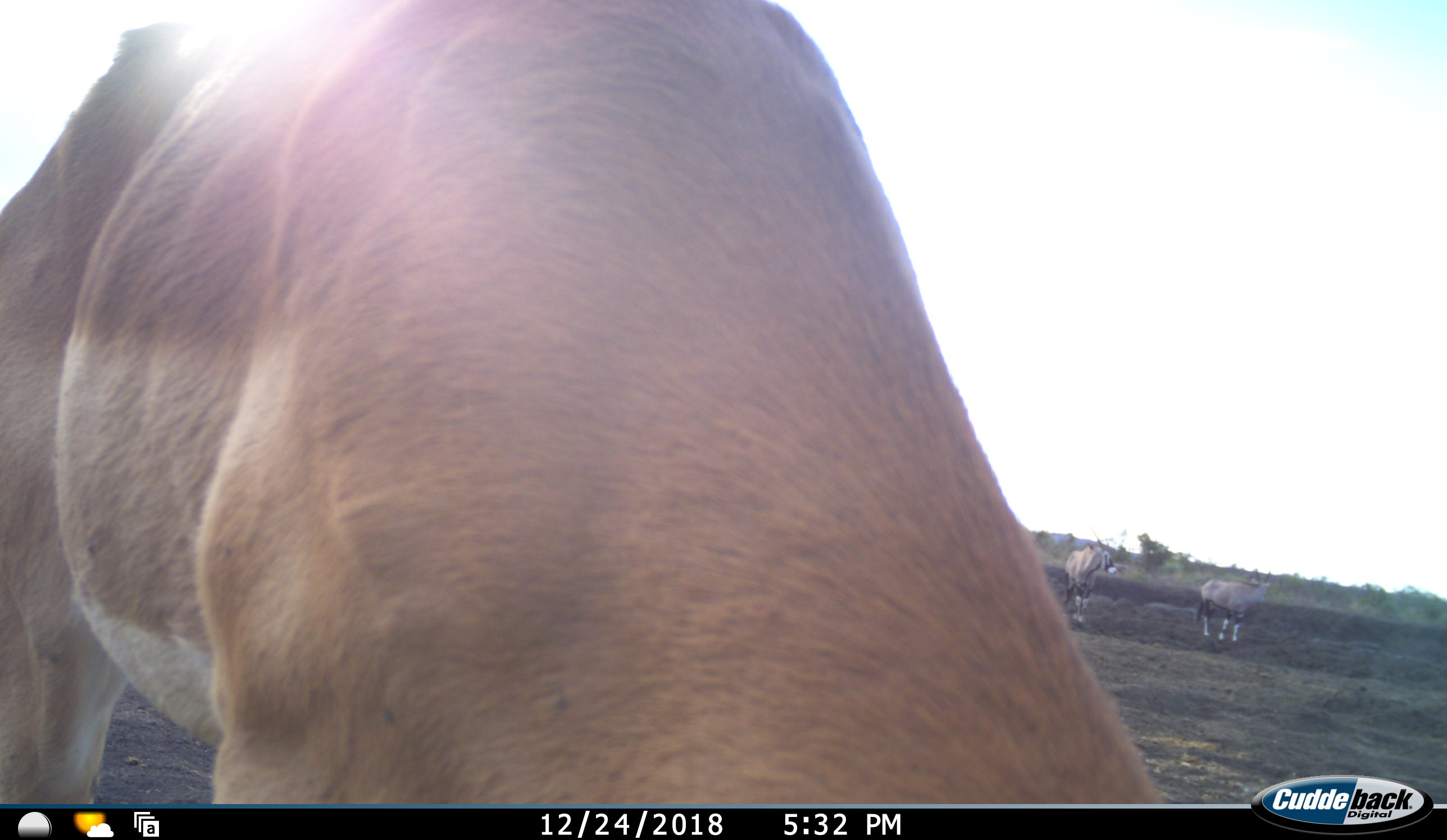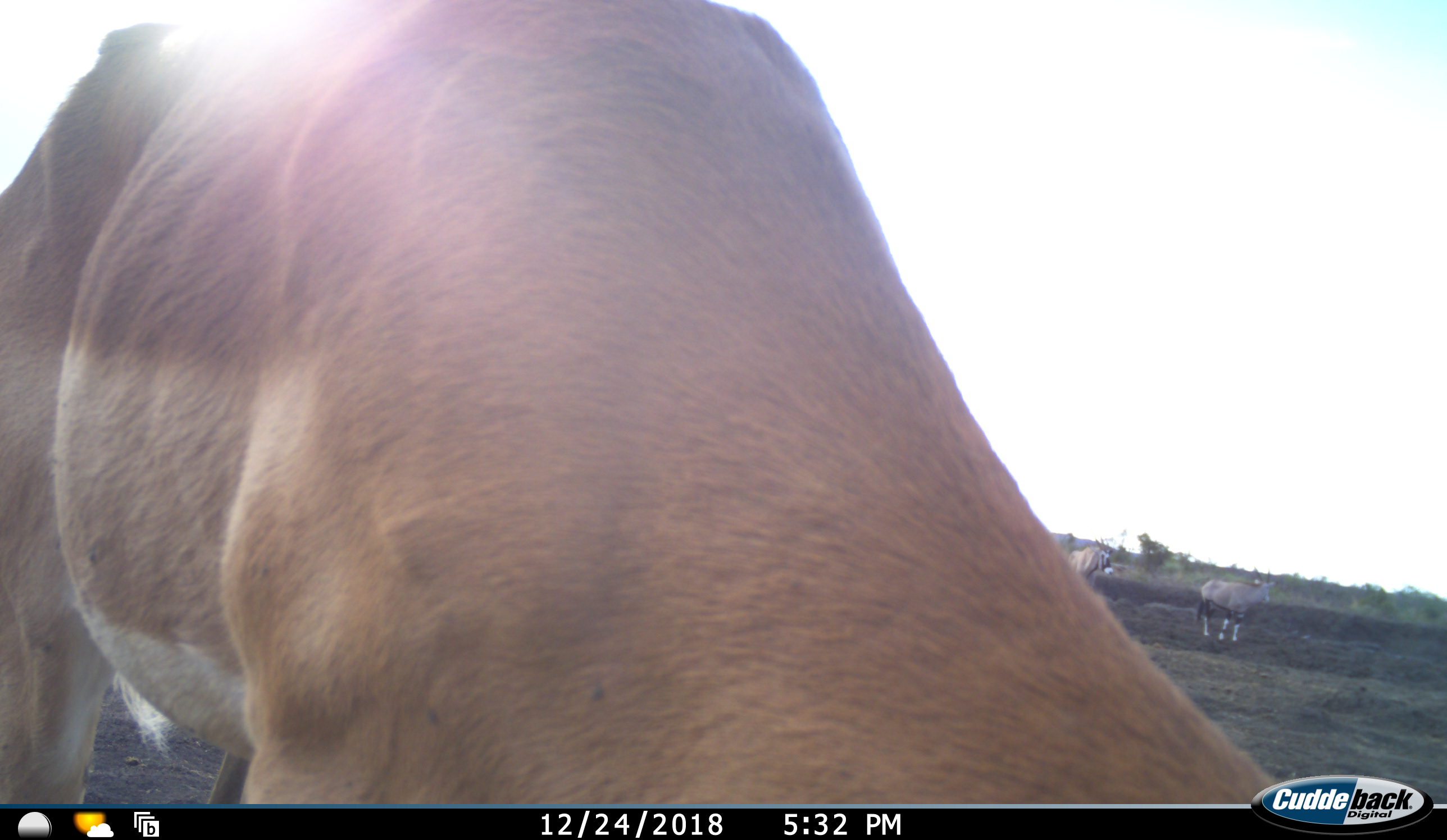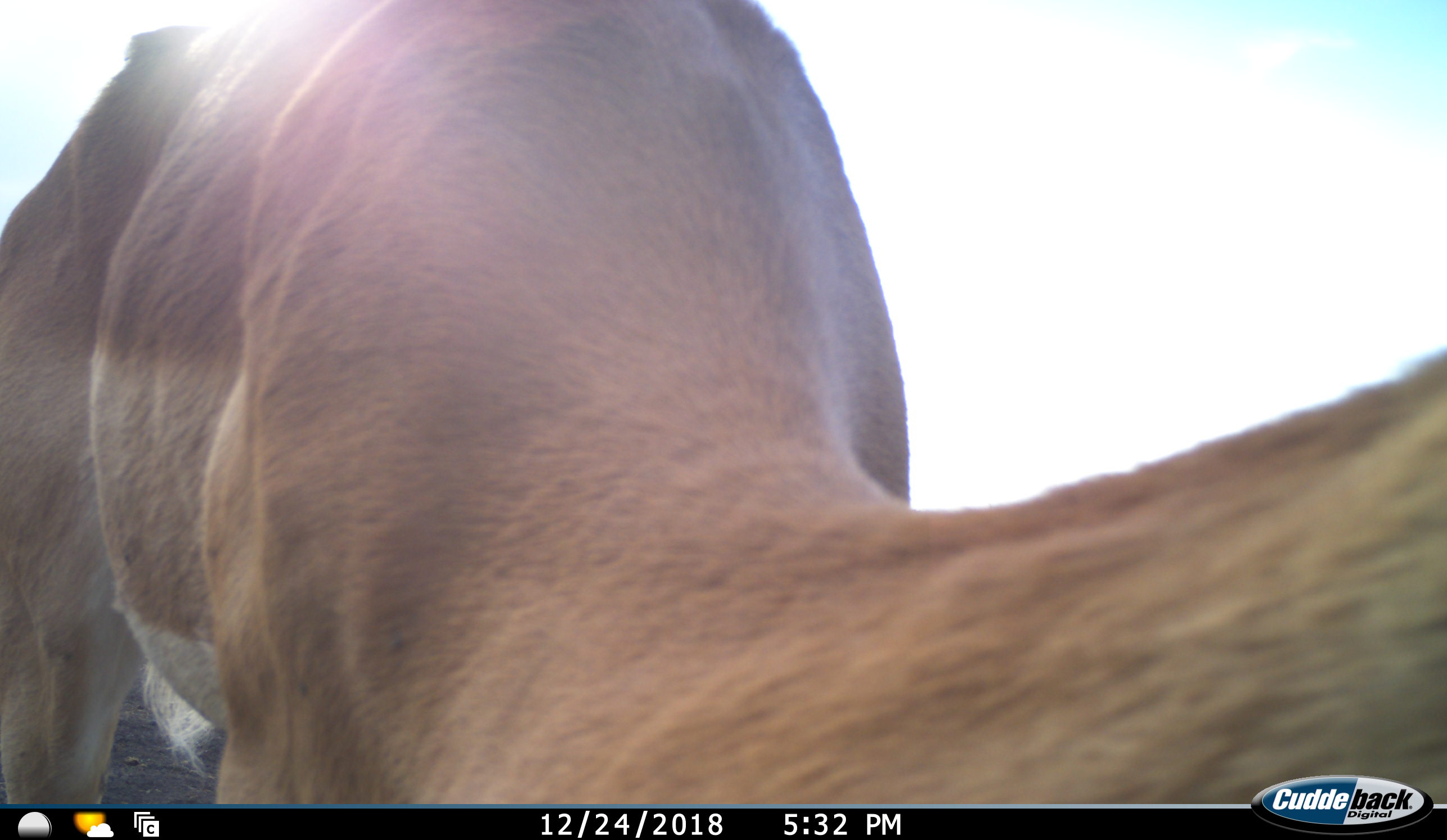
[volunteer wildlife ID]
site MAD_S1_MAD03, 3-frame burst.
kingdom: Animalia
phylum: Chordata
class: Mammalia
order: Artiodactyla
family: Bovidae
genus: Oryx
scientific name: Oryx gazella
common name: gemsbok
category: oryx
Oryx (gemsbok) (Oryx gazella), count 2. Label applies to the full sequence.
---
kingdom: Animalia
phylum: Chordata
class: Mammalia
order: Artiodactyla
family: Bovidae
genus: Aepyceros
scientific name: Aepyceros melampus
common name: impala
Impala (Aepyceros melampus), count 1. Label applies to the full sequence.